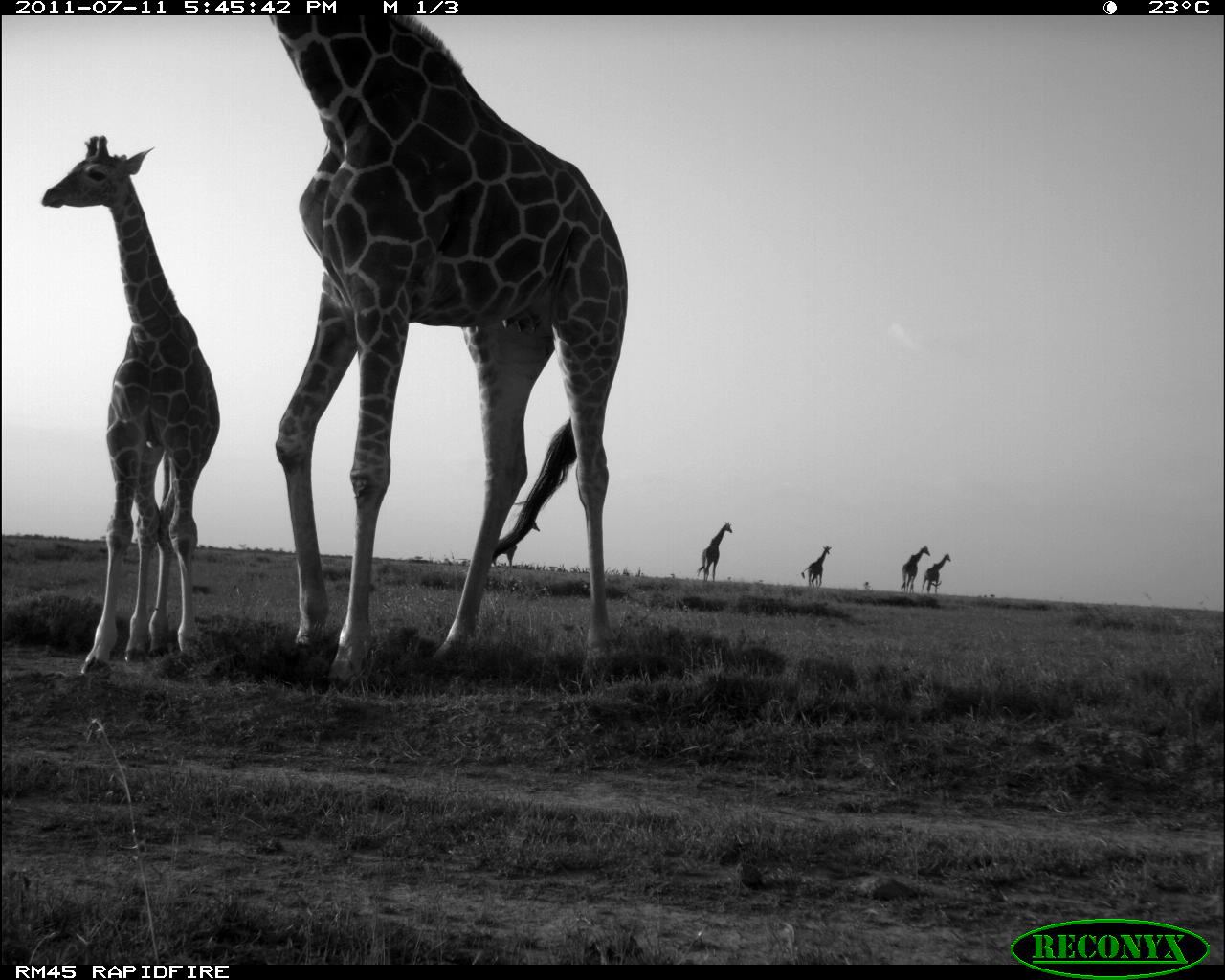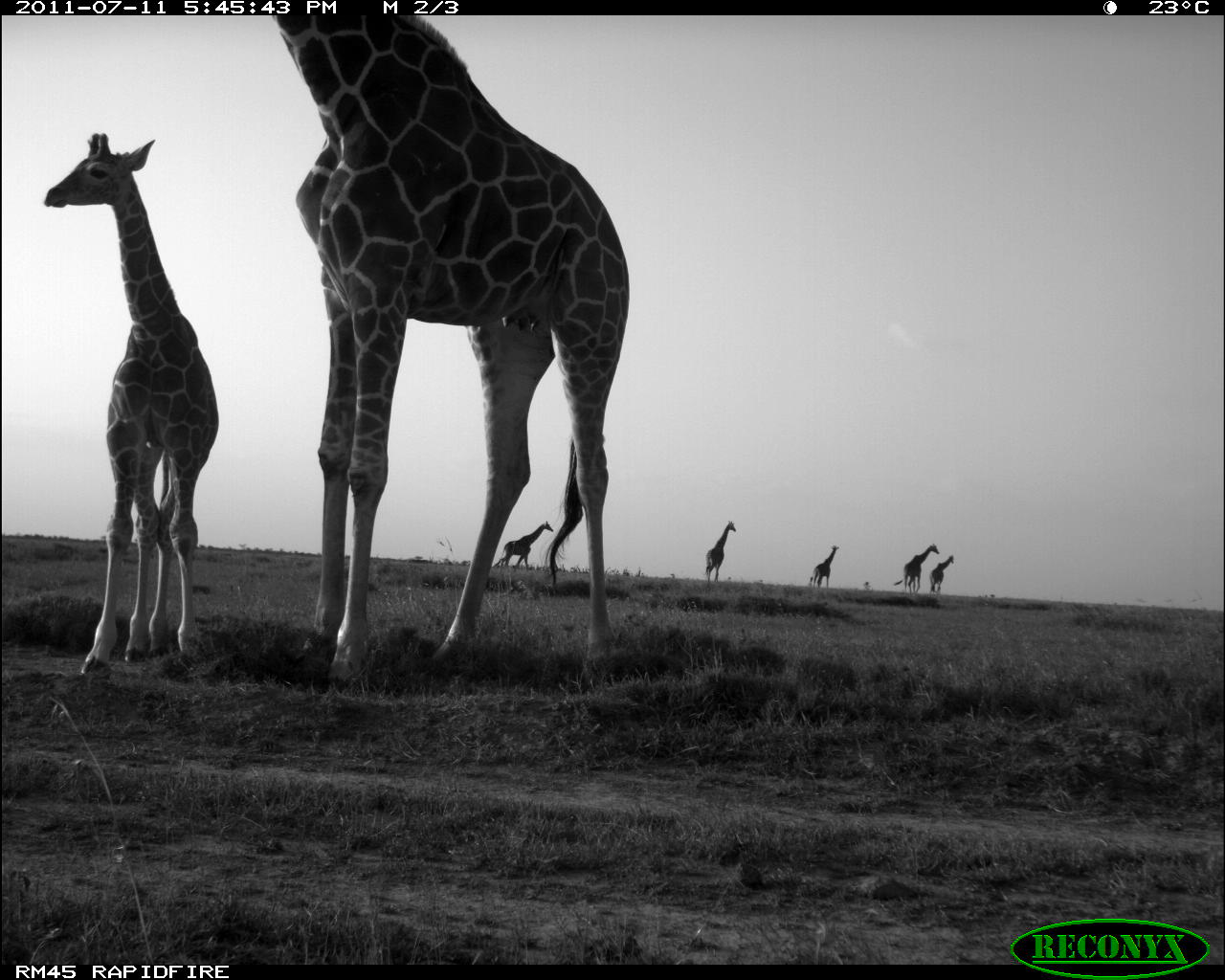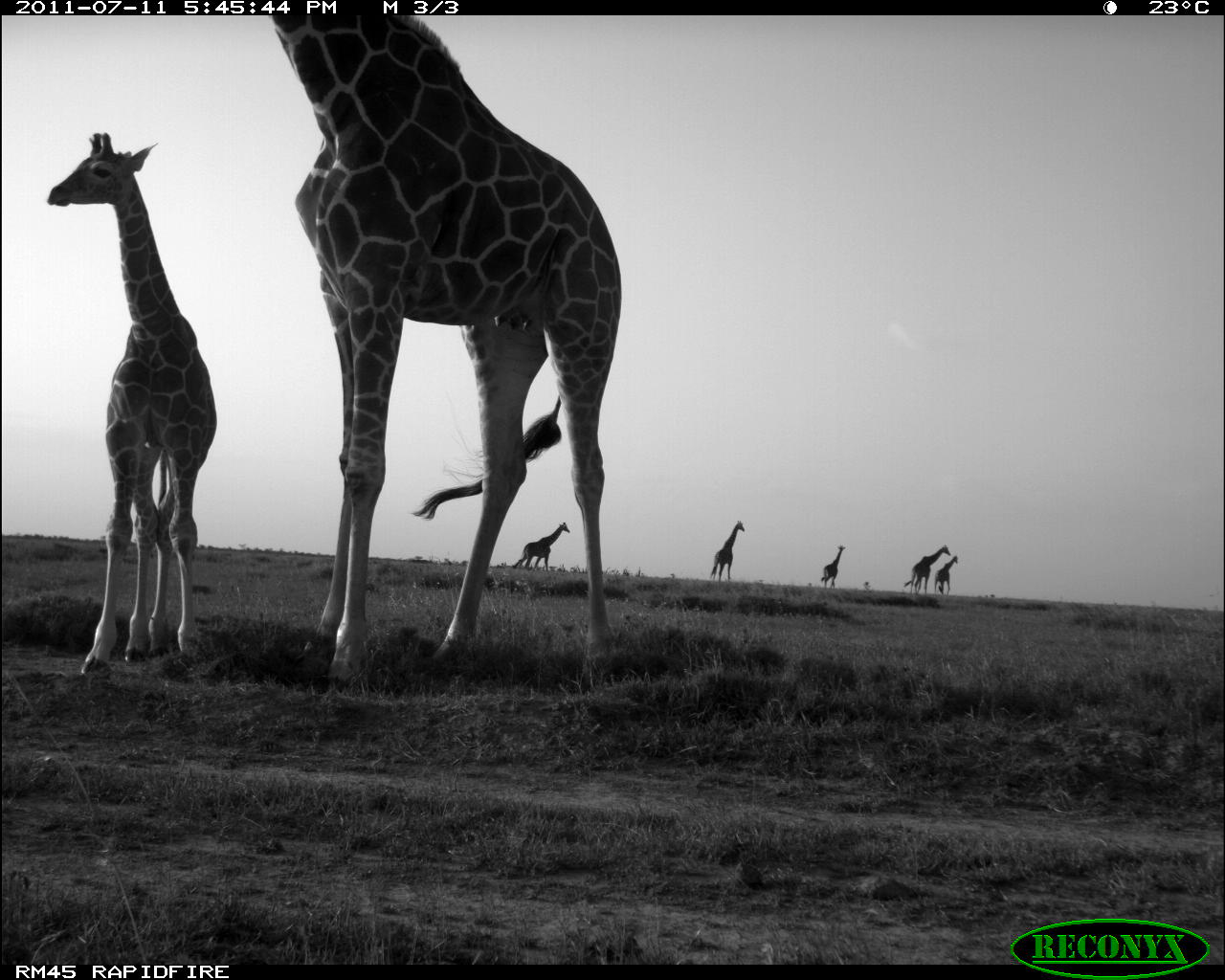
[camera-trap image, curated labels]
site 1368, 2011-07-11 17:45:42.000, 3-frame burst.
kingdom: Animalia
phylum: Chordata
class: Mammalia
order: Artiodactyla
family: Giraffidae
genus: Giraffa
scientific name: Giraffa camelopardalis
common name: giraffe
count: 7